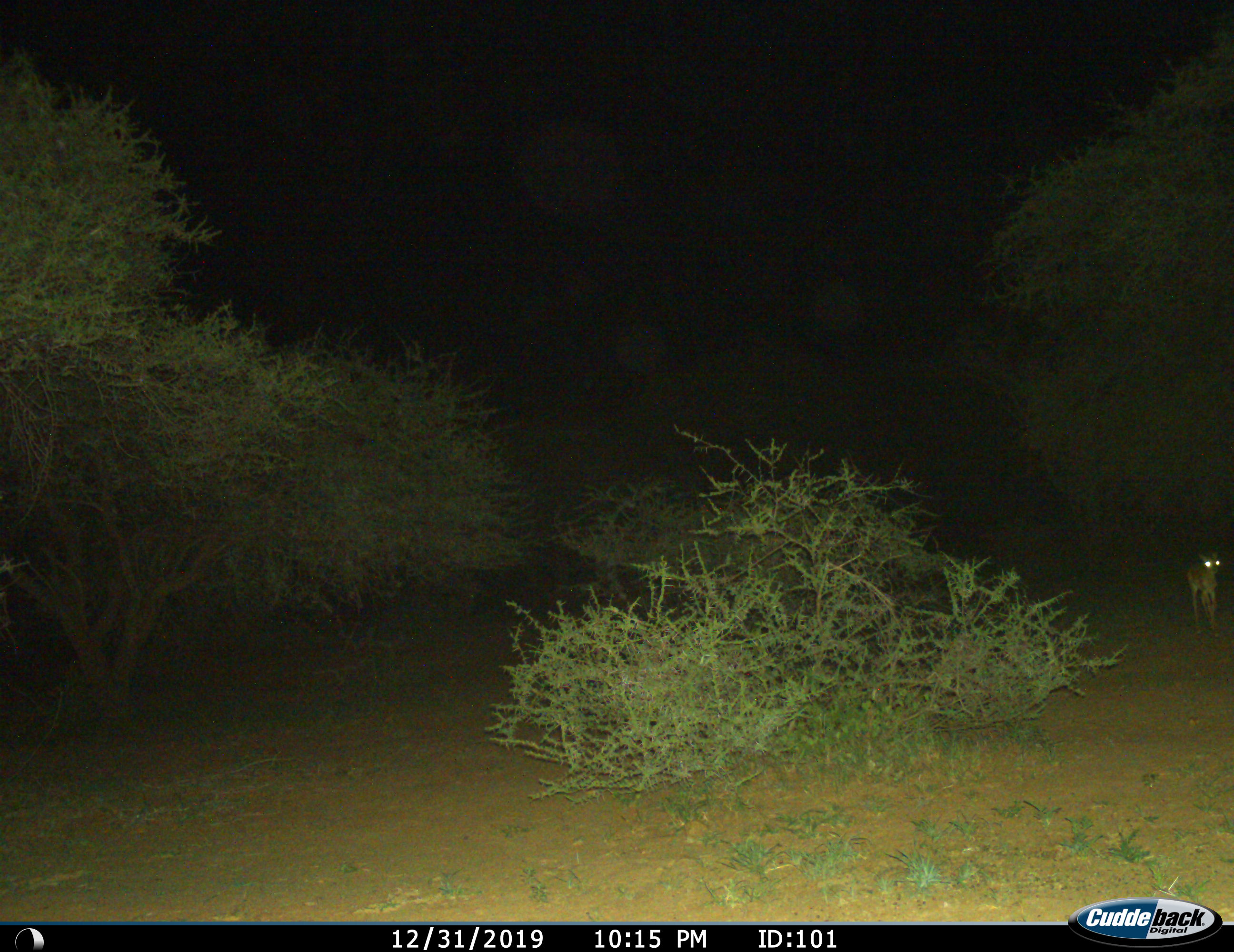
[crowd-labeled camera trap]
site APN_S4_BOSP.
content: unidentified animal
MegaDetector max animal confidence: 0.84